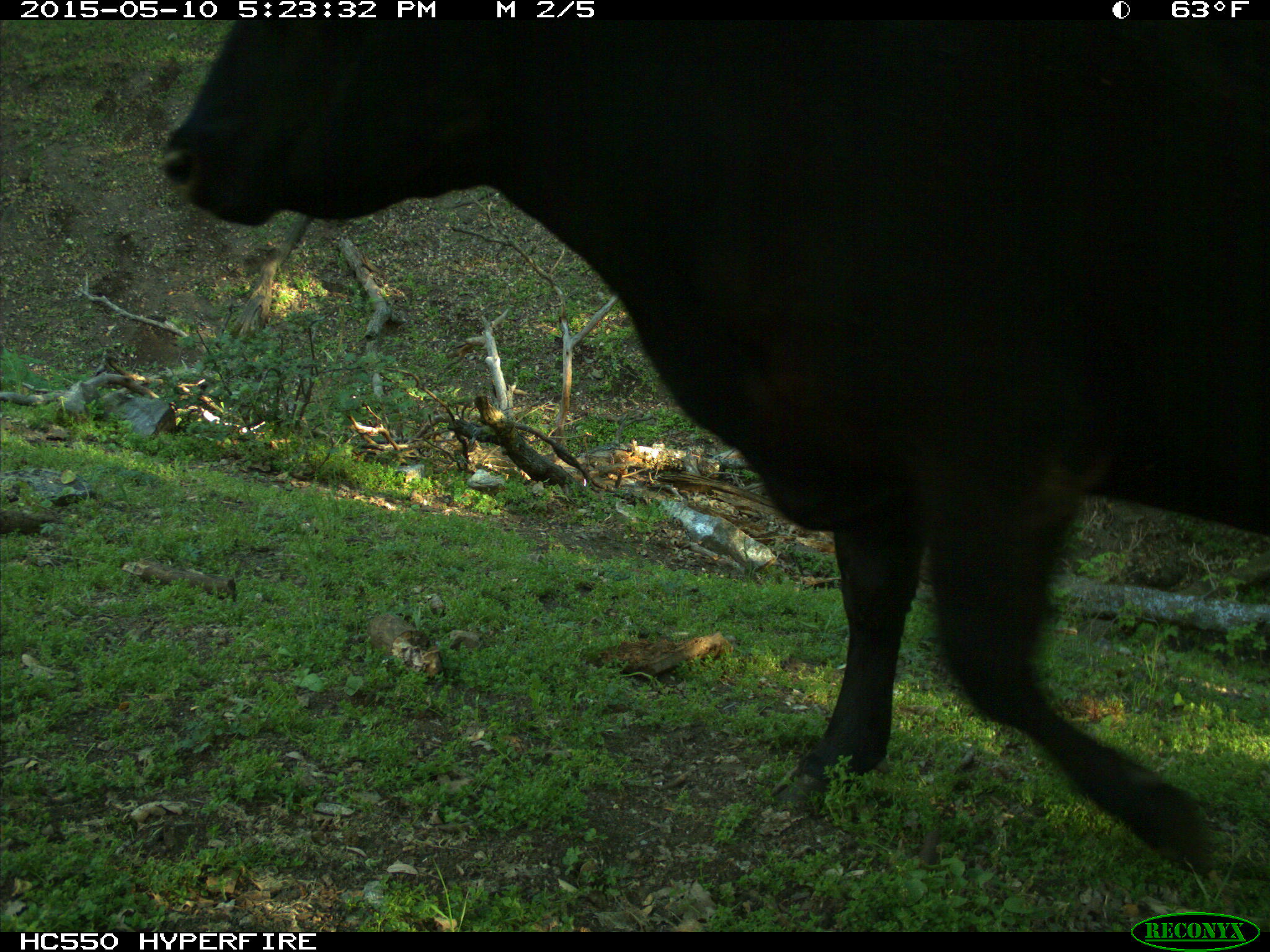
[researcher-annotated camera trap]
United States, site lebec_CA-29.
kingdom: Animalia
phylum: Chordata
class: Mammalia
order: Artiodactyla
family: Bovidae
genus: Bos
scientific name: Bos taurus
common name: domestic cow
Bos taurus (domestic cow).